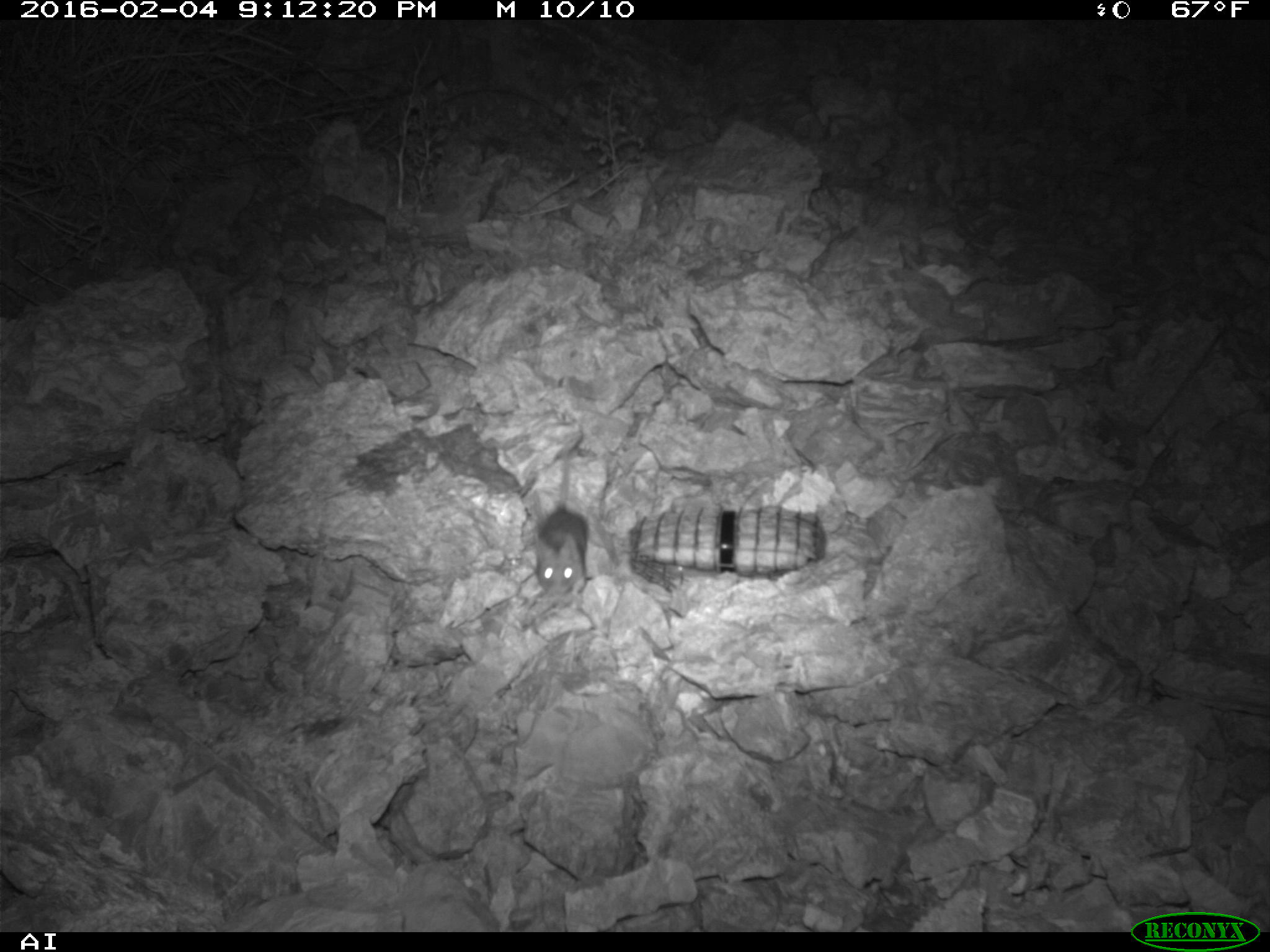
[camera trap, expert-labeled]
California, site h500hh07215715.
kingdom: Animalia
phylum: Chordata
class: Mammalia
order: Rodentia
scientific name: Rodentia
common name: rodent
Rodent (Rodentia).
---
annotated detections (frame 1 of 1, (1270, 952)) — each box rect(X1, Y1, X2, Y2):
rodent: rect(535, 447, 587, 596)